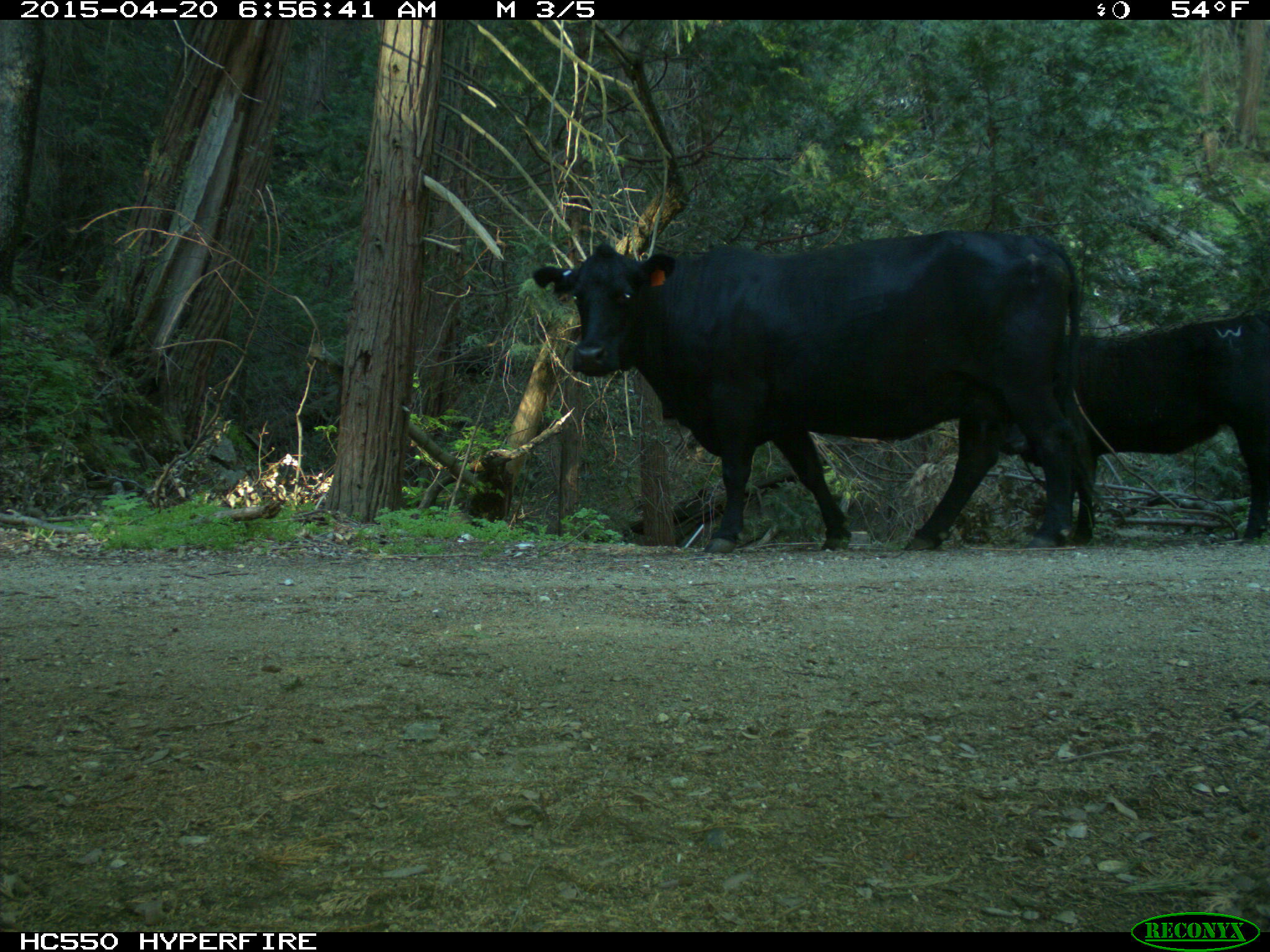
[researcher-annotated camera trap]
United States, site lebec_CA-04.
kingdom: Animalia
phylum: Chordata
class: Mammalia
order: Artiodactyla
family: Bovidae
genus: Bos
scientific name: Bos taurus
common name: domestic cow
Bos taurus (domestic cow).